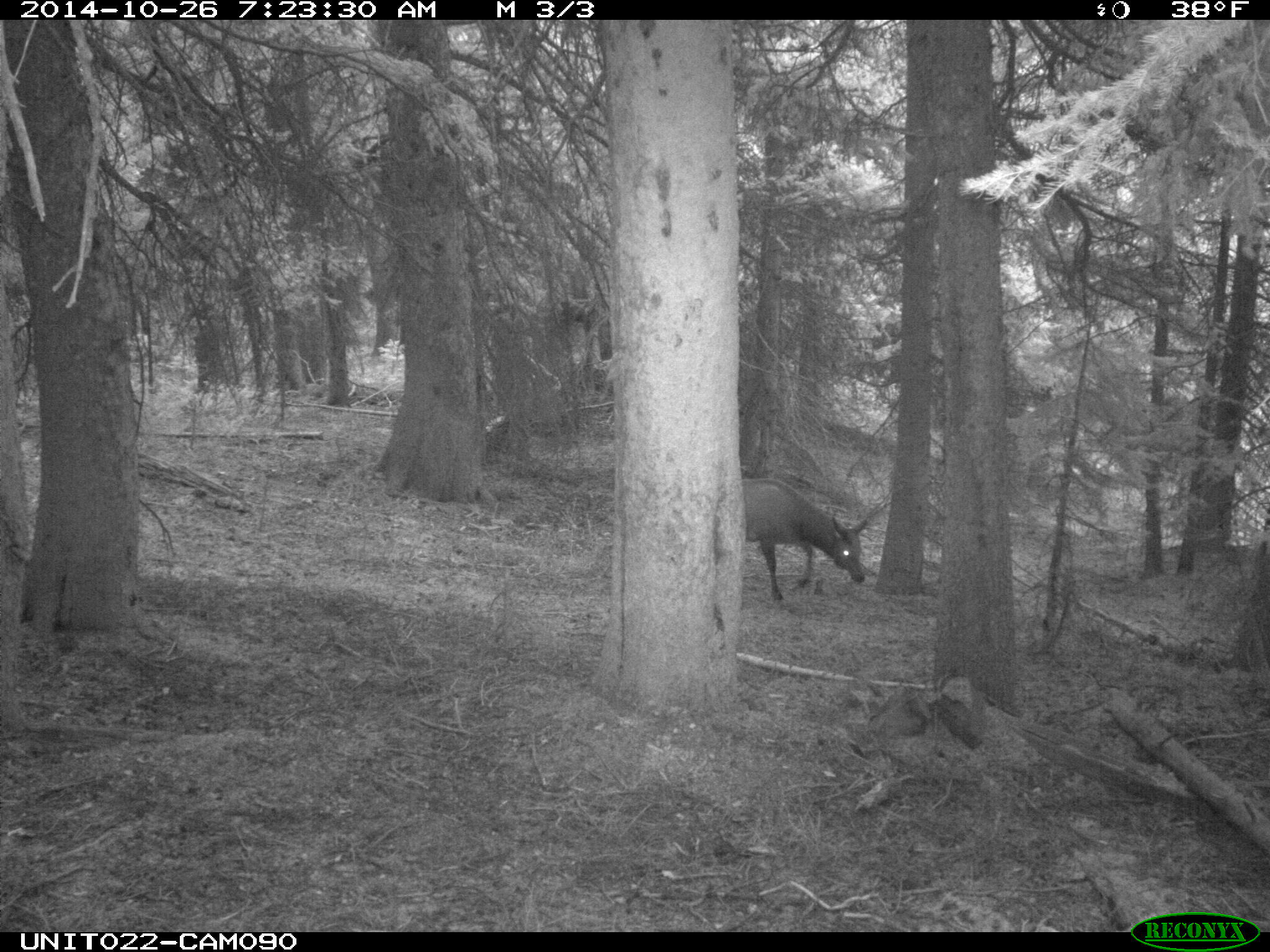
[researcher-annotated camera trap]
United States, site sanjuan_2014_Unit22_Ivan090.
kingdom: Animalia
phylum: Chordata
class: Mammalia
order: Artiodactyla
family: Cervidae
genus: Cervus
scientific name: Cervus elaphus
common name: red deer